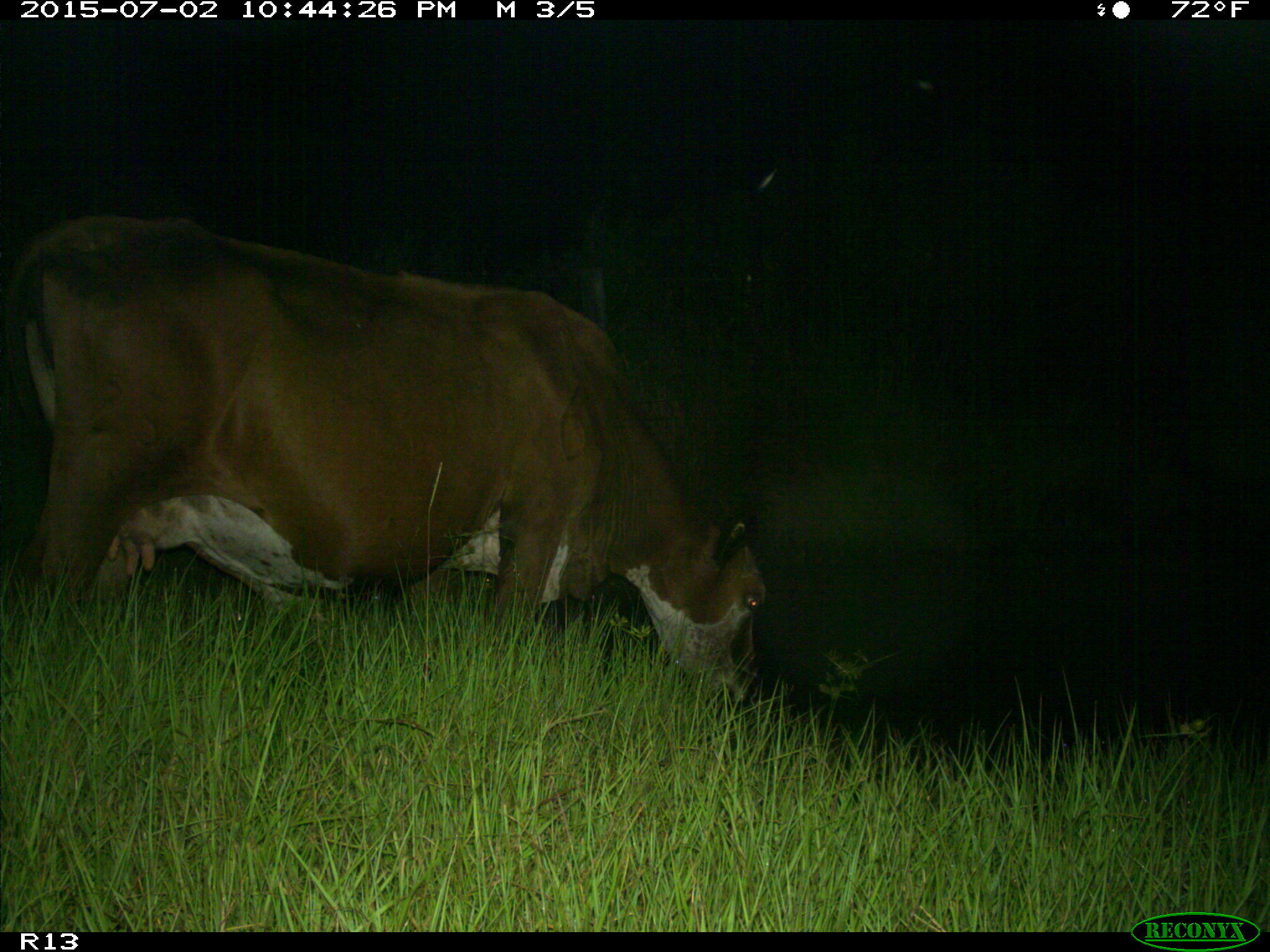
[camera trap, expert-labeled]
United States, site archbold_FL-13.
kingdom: Animalia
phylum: Chordata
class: Mammalia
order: Artiodactyla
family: Bovidae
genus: Bos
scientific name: Bos taurus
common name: domestic cow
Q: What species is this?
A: Bos taurus (domestic cow).